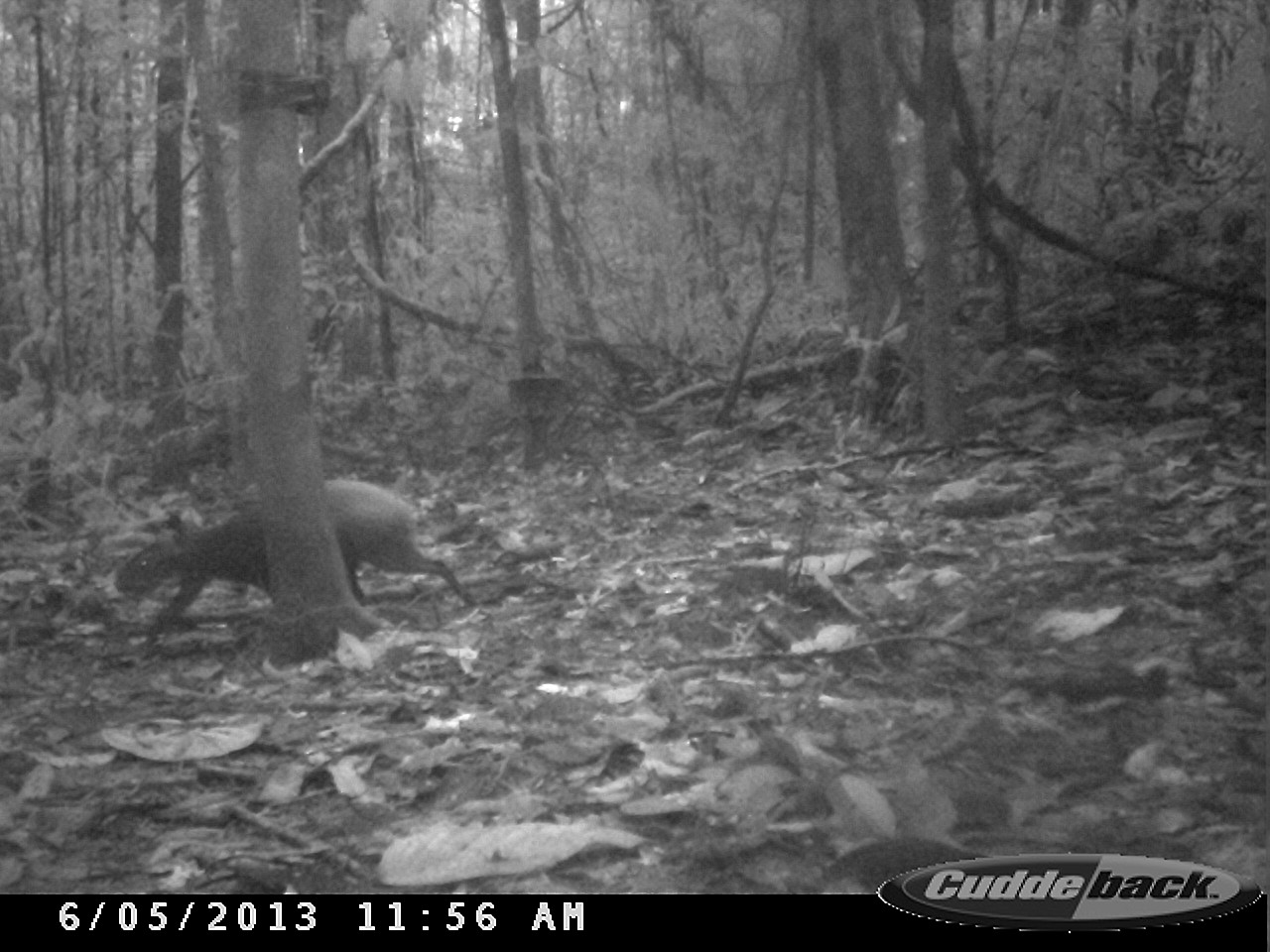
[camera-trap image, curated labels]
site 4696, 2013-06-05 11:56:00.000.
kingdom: Animalia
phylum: Chordata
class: Mammalia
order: Rodentia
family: Dasyproctidae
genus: Dasyprocta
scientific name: Dasyprocta leporina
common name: red-rumped agouti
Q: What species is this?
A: Dasyprocta leporina (red-rumped agouti).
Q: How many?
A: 1.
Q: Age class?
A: Adult.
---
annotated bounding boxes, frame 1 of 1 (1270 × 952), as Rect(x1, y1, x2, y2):
dasyprocta leporina: Rect(111, 475, 481, 637)